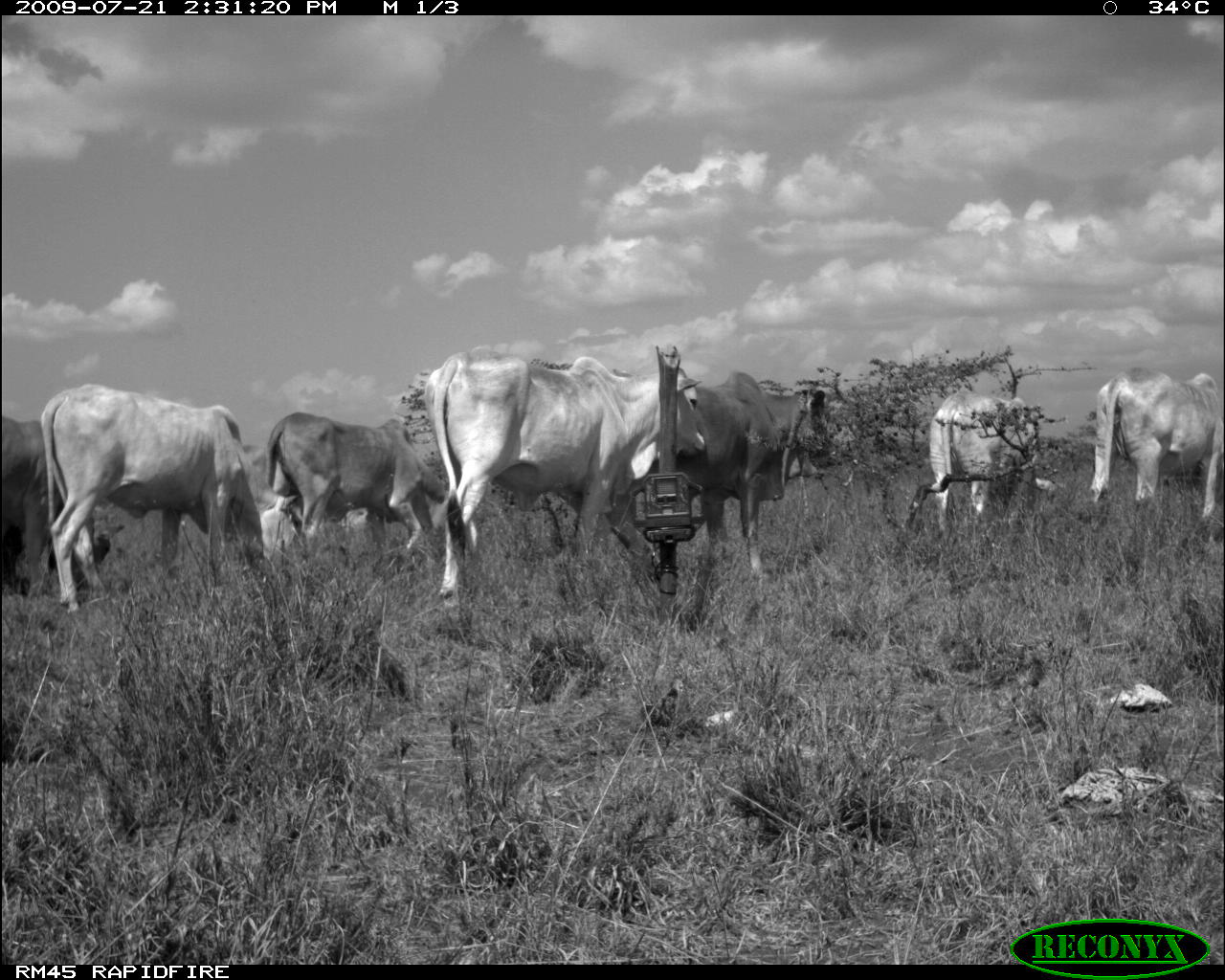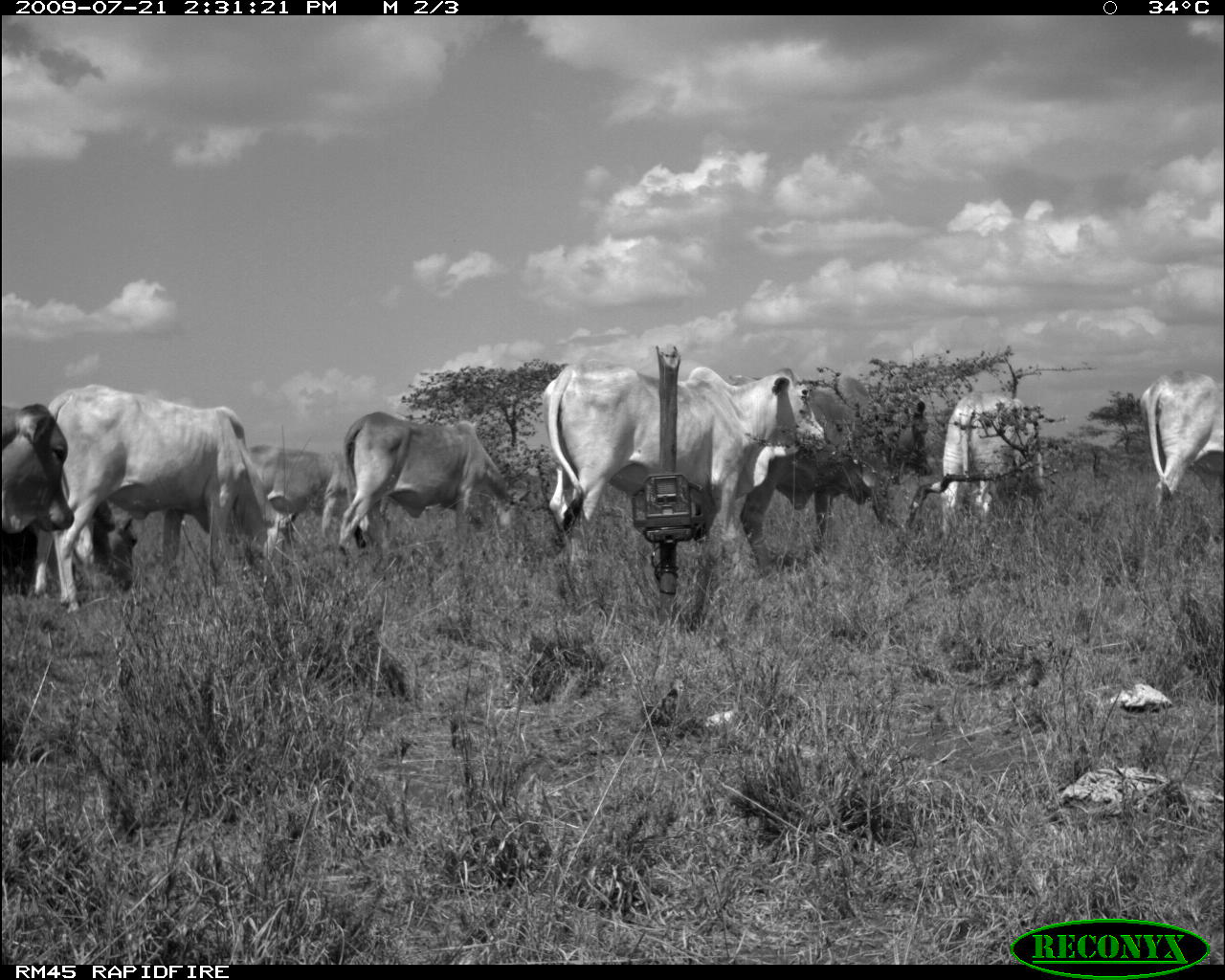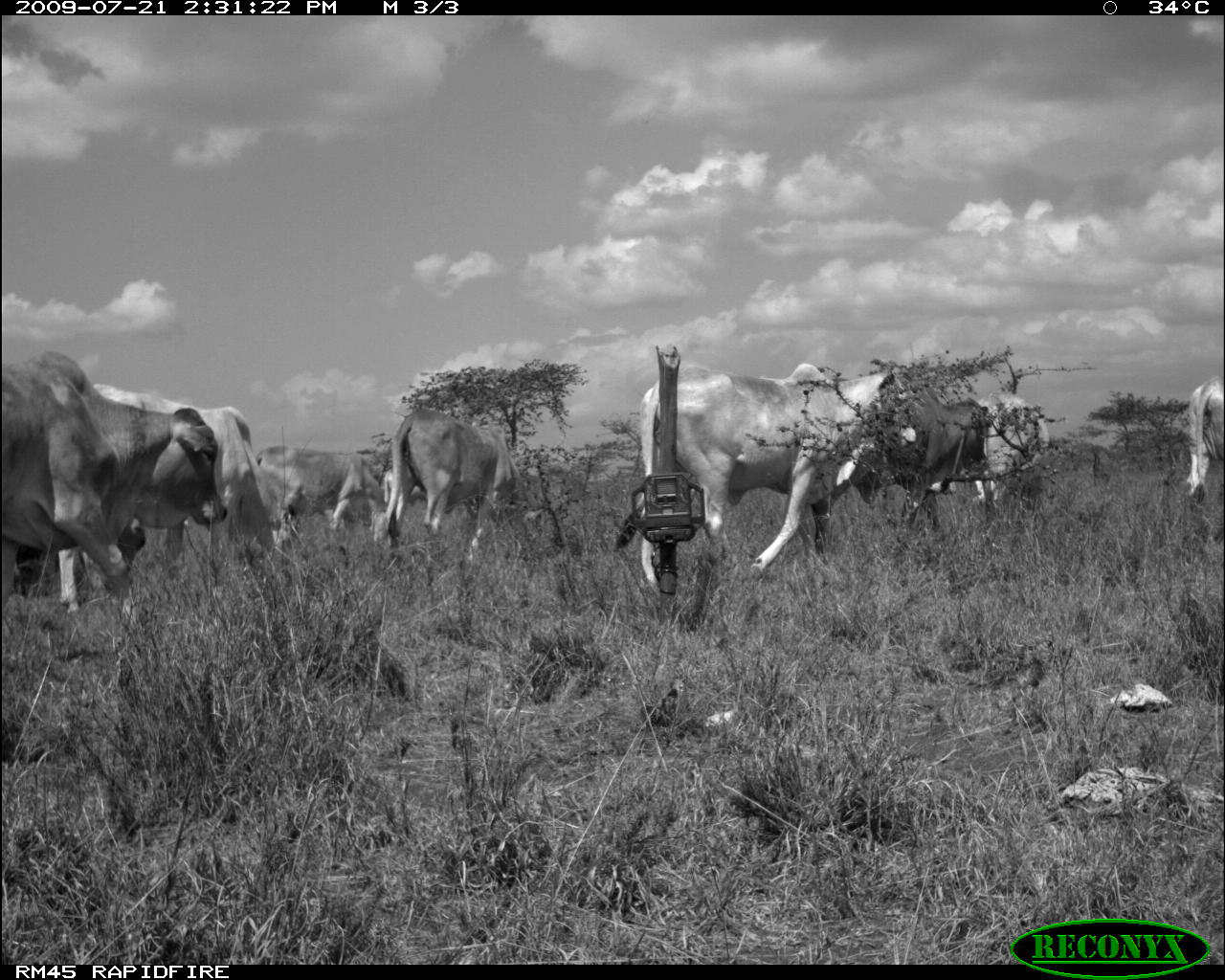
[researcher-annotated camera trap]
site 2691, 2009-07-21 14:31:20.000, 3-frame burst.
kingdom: Animalia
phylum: Chordata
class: Mammalia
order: Artiodactyla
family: Bovidae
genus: Bos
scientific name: Bos taurus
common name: domestic cattle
Bos taurus (domestic cattle), count 7.